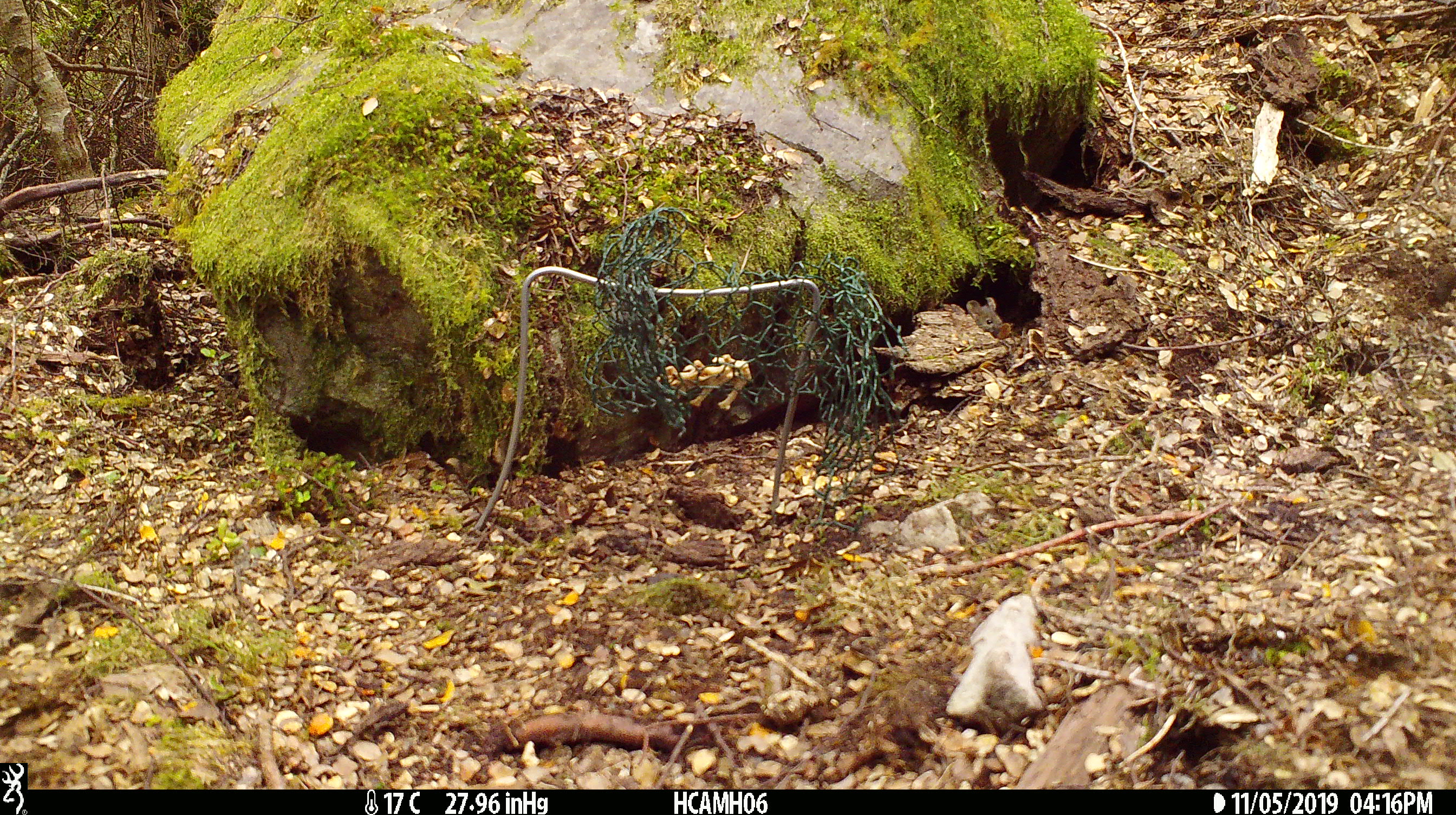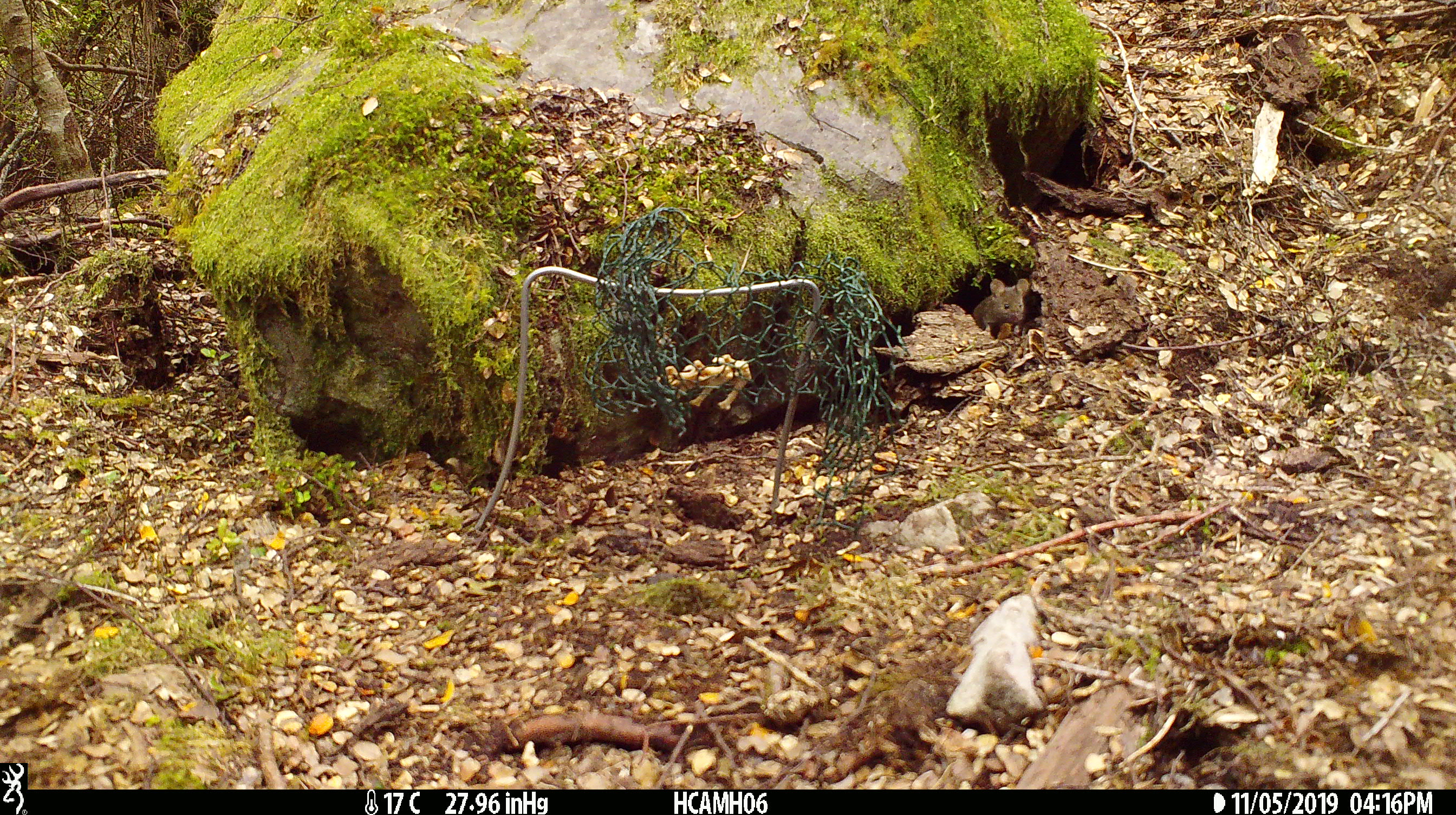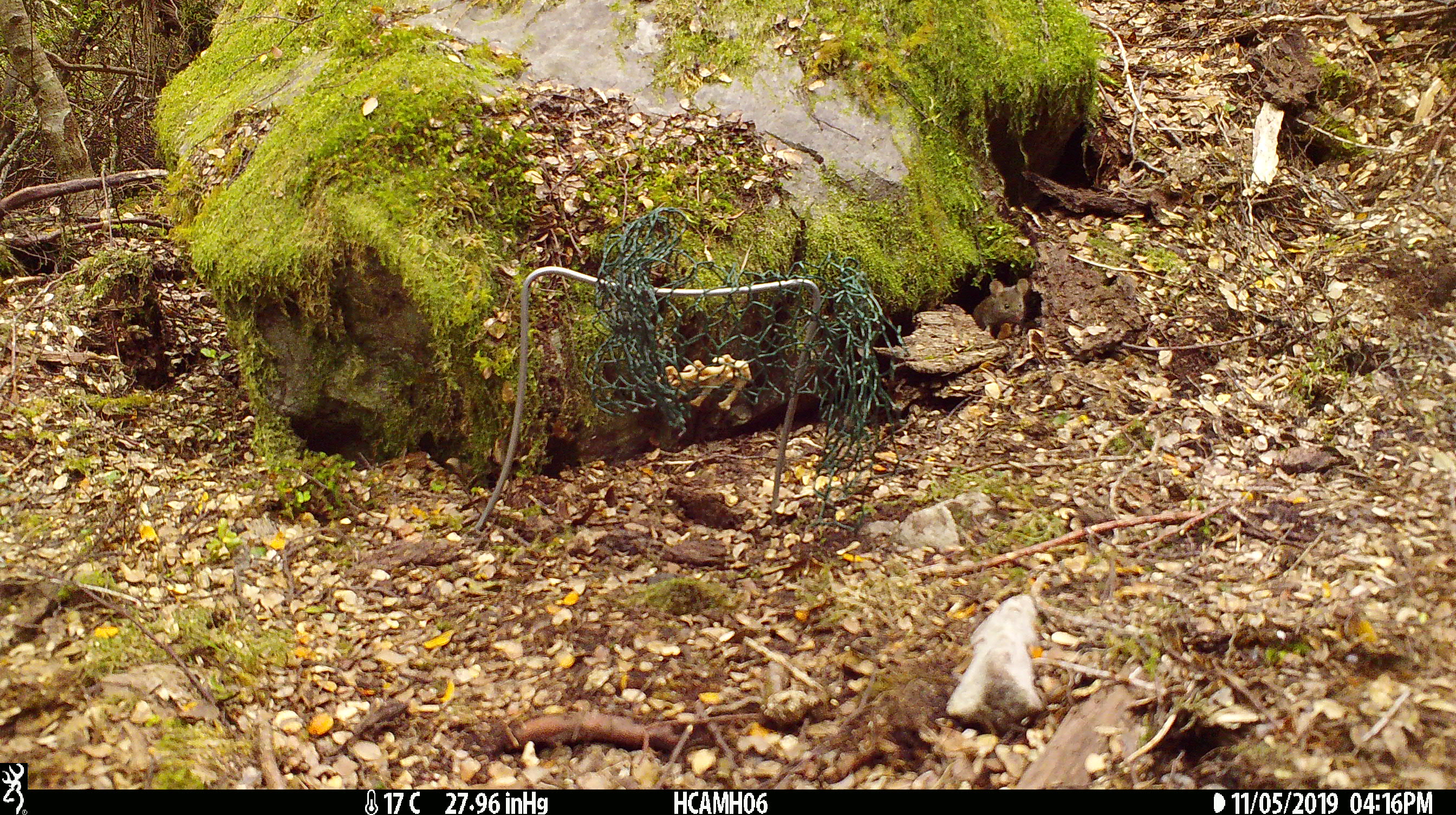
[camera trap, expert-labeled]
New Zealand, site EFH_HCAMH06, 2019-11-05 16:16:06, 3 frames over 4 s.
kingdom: Animalia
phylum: Chordata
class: Mammalia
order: Rodentia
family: Muridae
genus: Mus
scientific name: Mus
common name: mouse